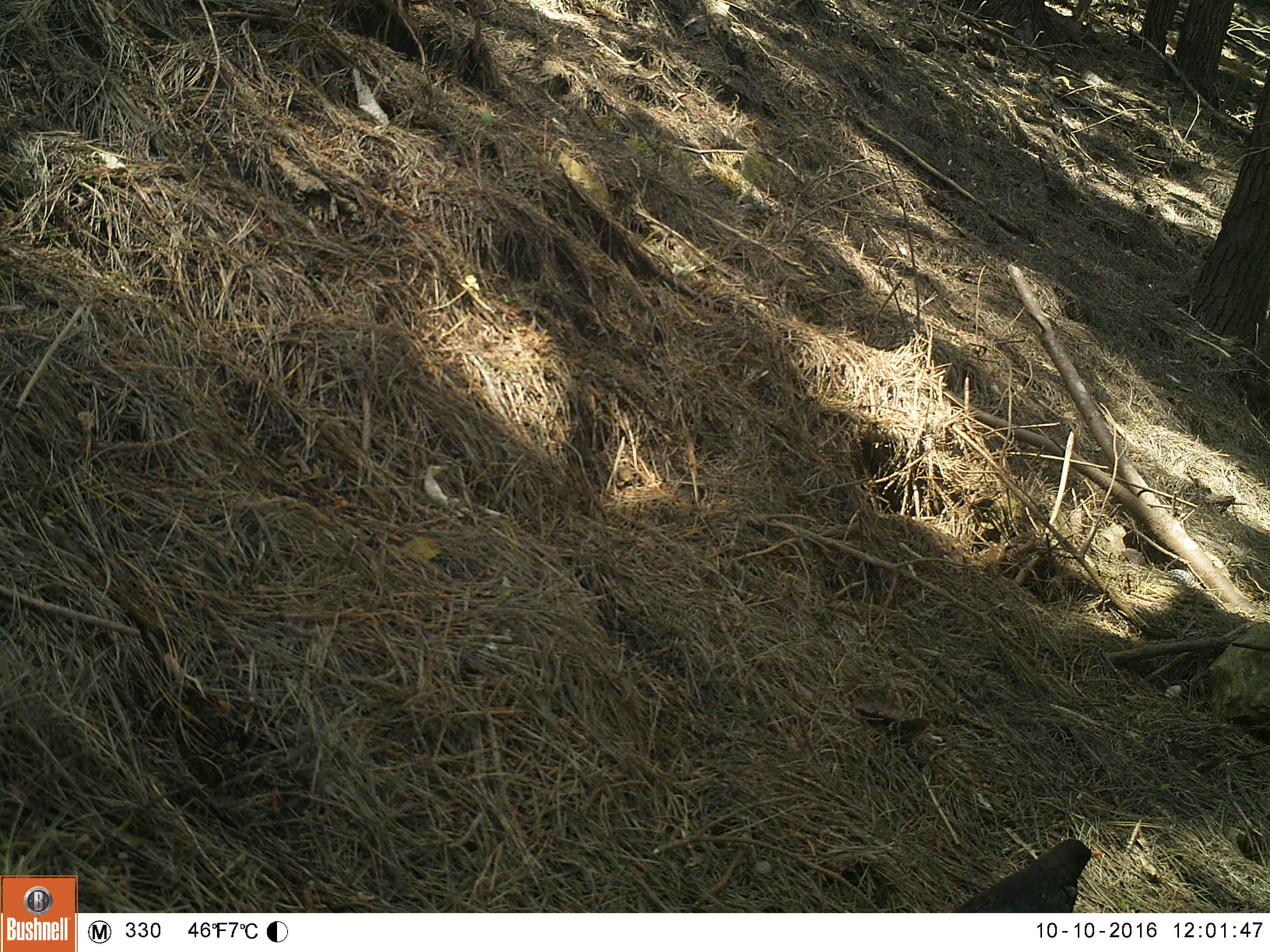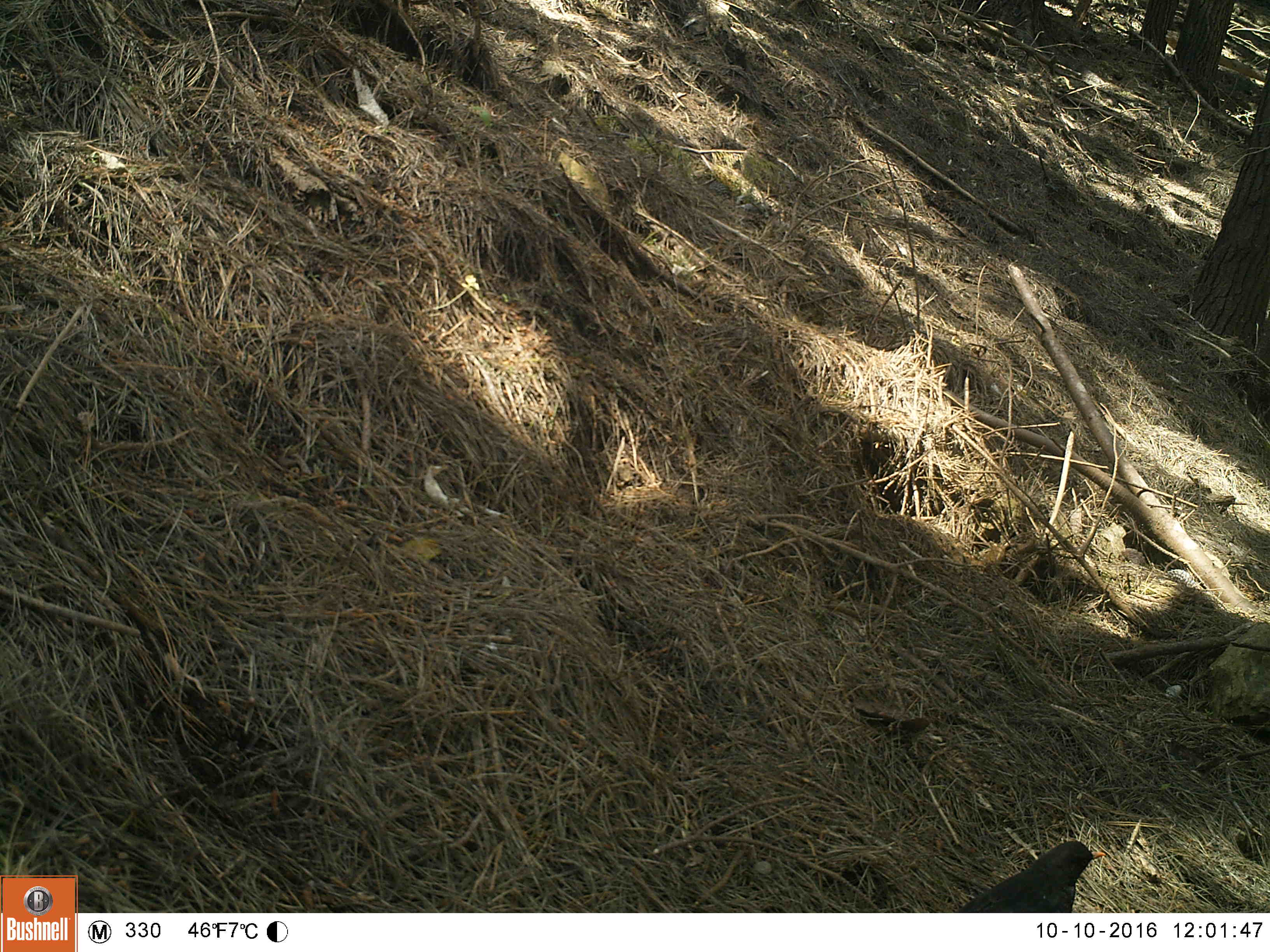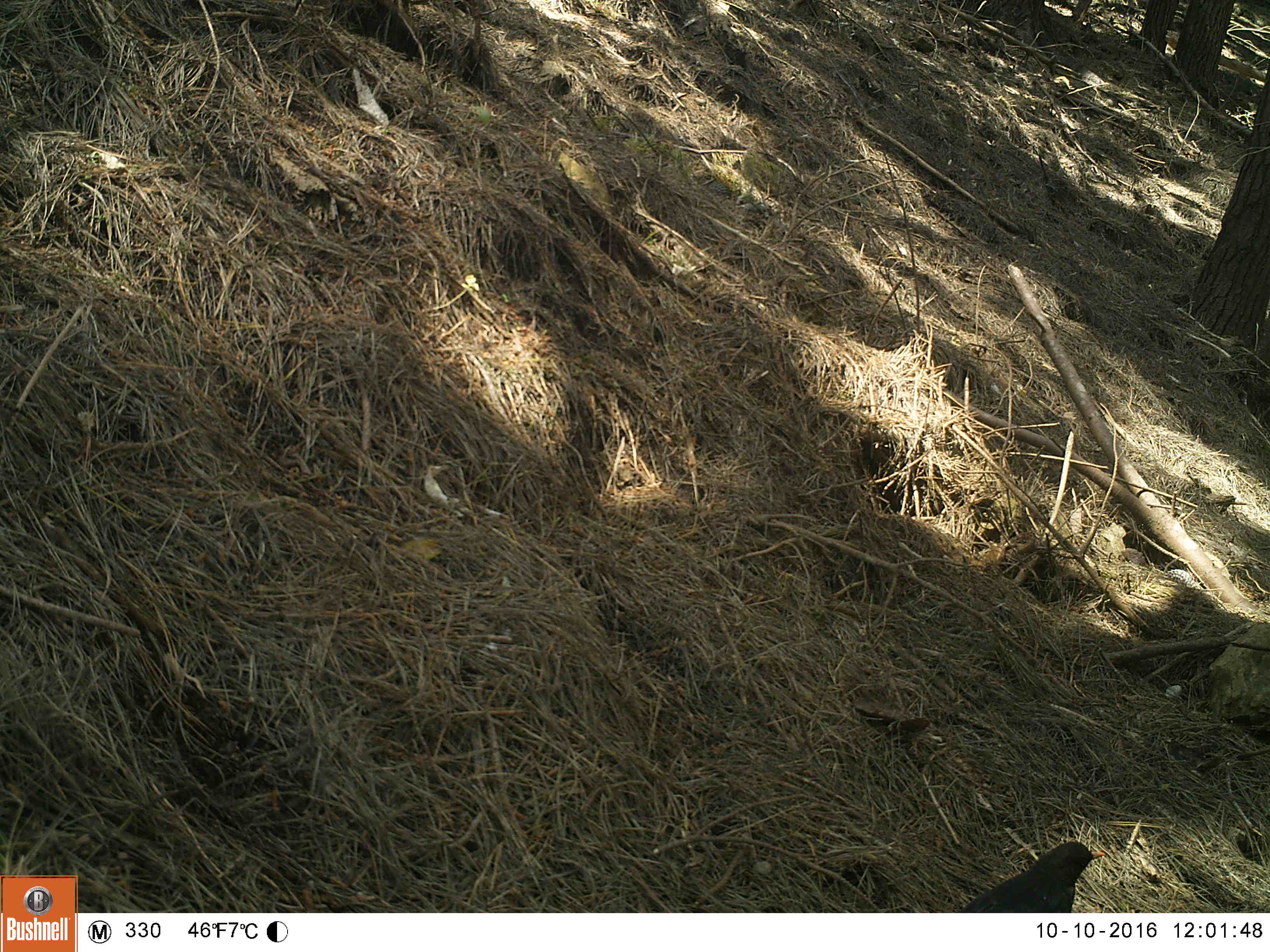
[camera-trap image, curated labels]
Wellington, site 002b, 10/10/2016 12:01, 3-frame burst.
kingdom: Animalia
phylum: Chordata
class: Aves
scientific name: Aves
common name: bird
Bird (Aves).